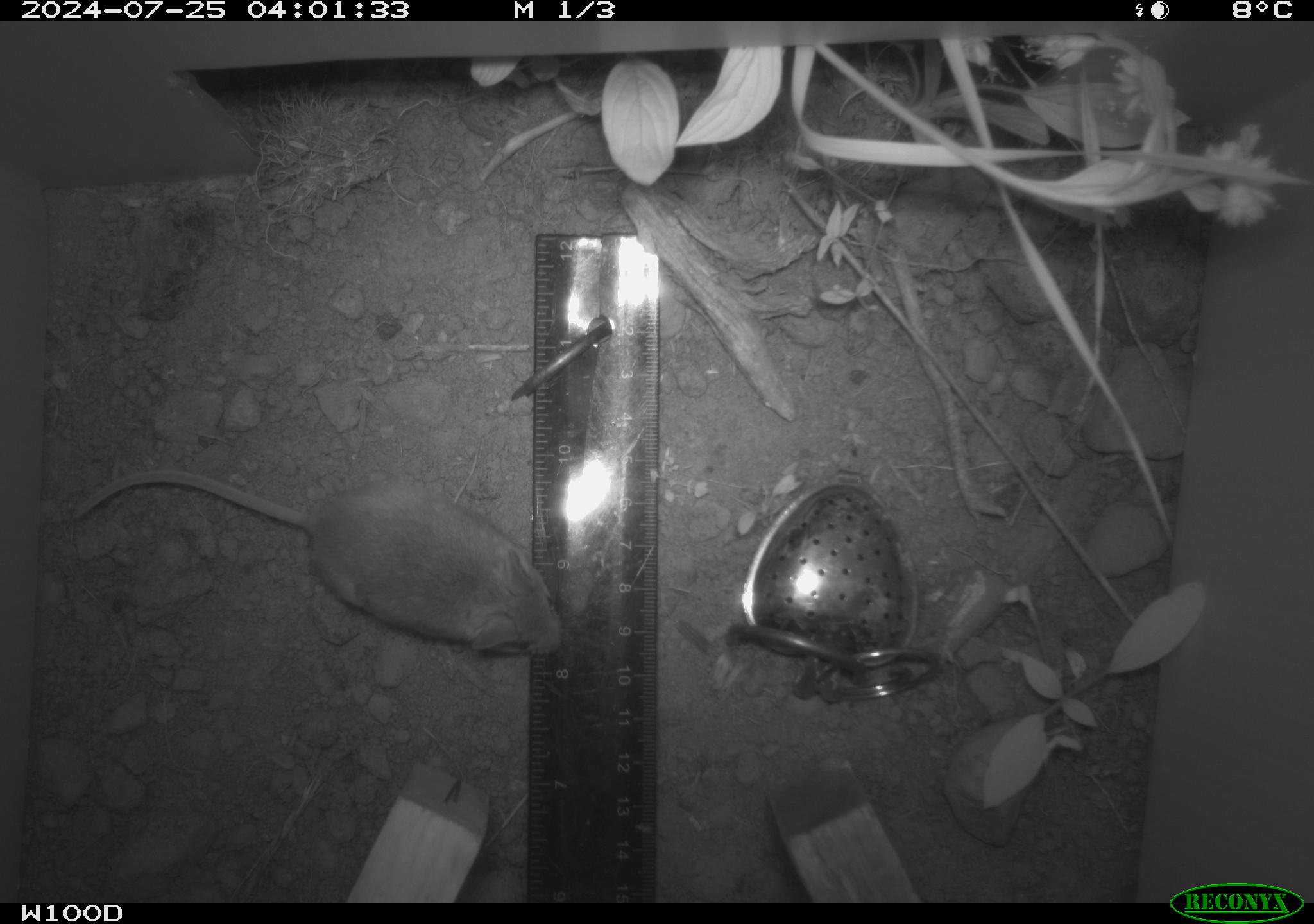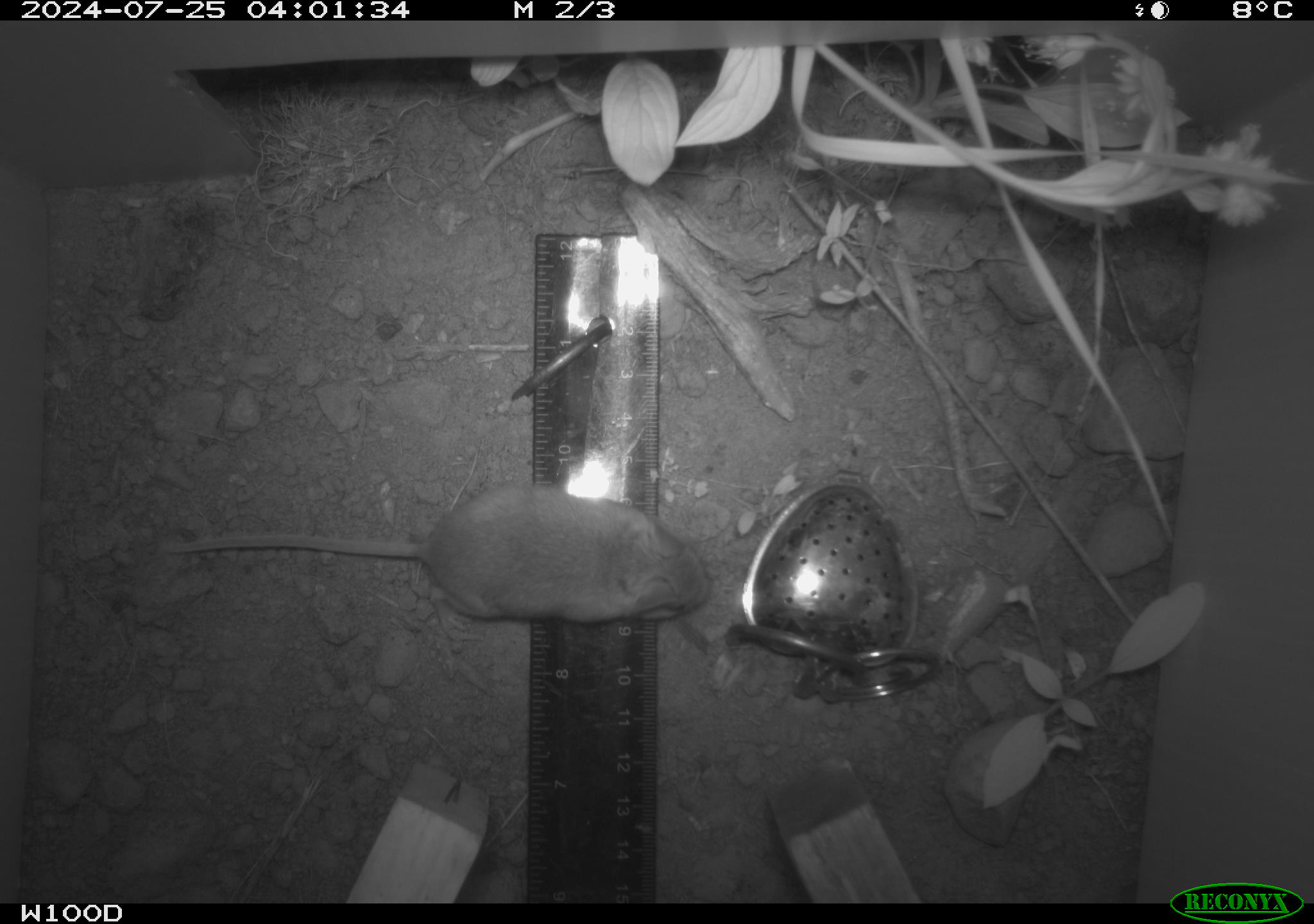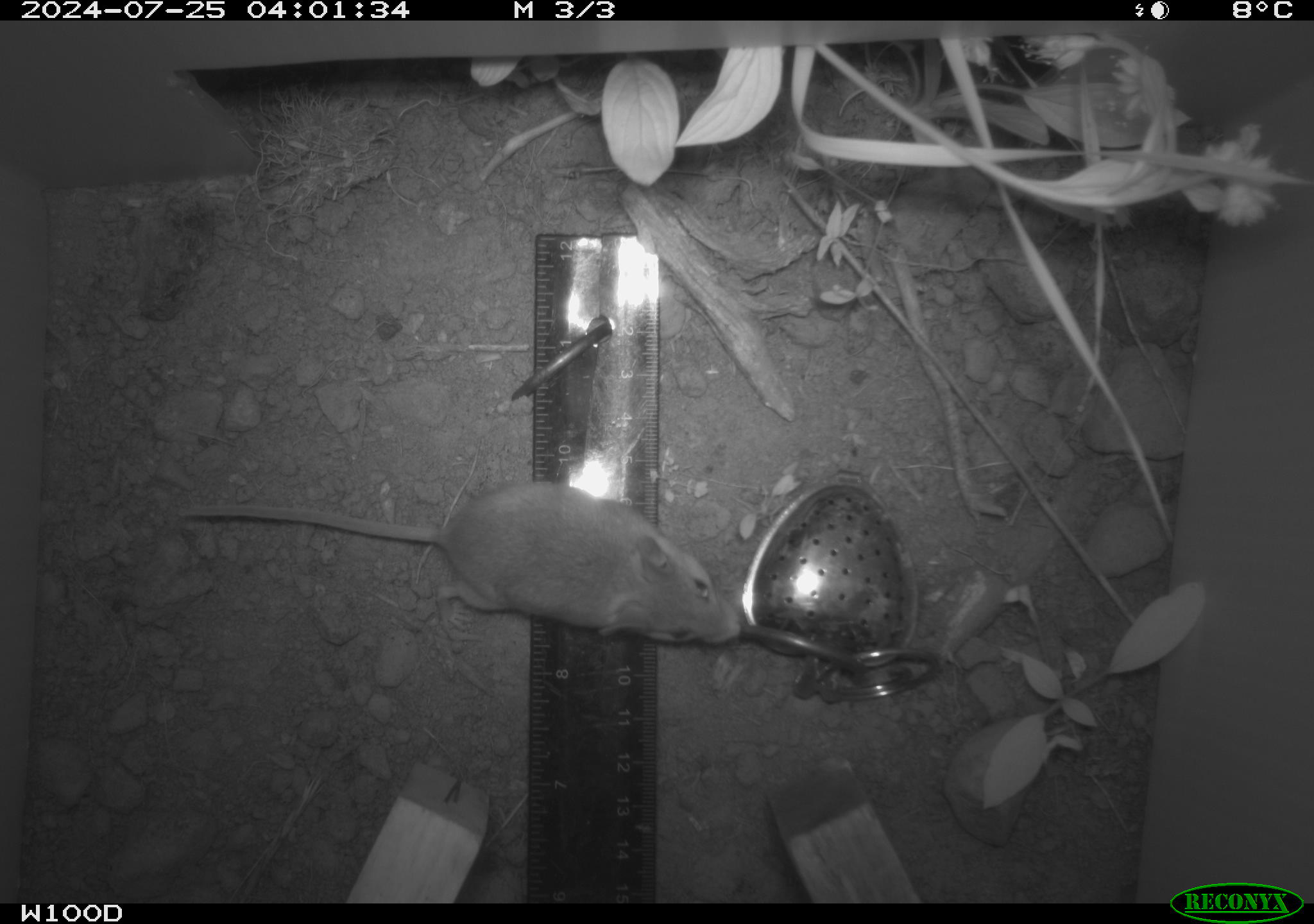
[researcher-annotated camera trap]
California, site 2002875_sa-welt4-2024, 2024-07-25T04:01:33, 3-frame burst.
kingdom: Animalia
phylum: Chordata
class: Mammalia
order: Rodentia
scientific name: Rodentia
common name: mouse species